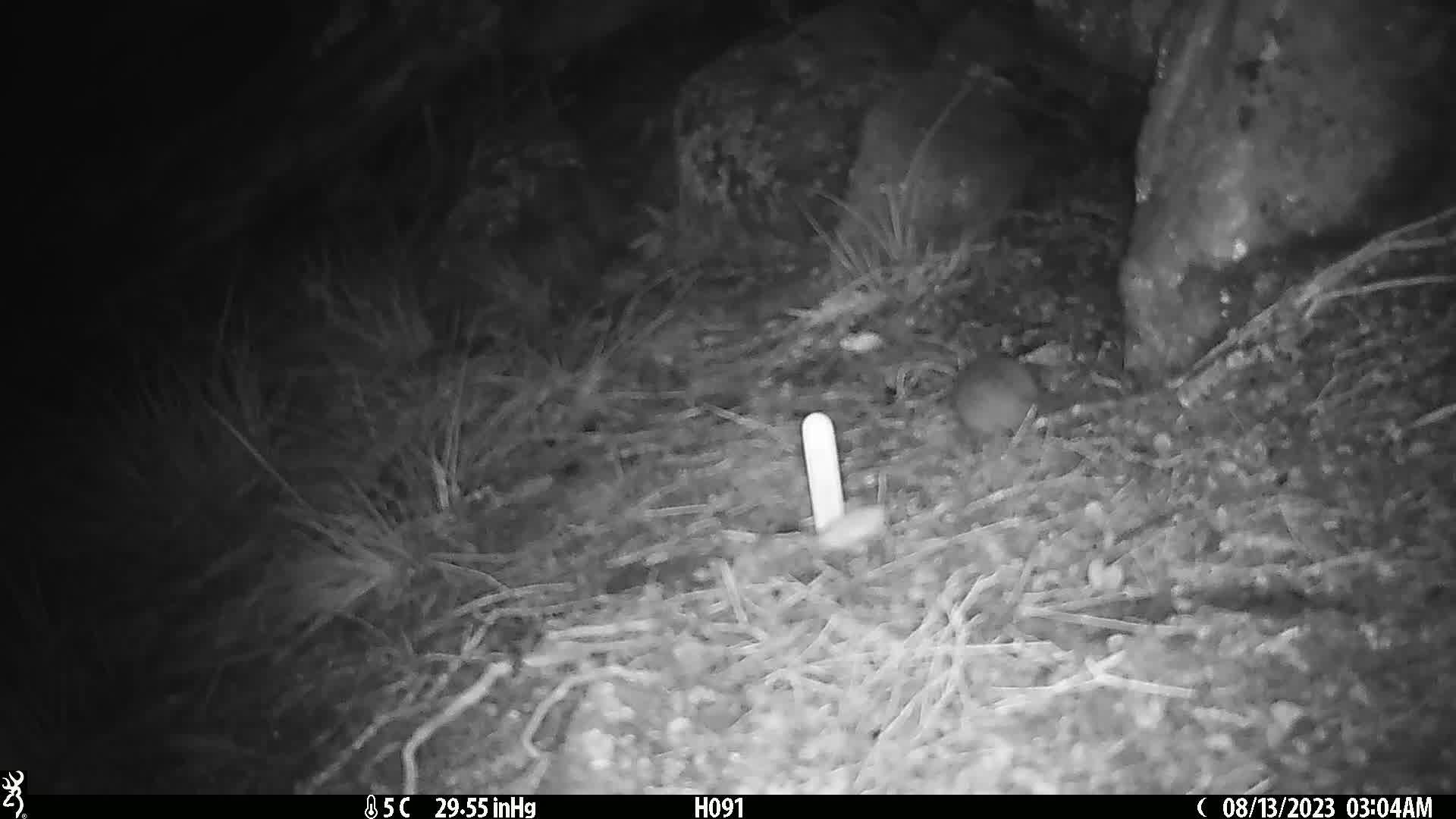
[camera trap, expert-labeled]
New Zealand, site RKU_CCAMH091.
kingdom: Animalia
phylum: Chordata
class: Mammalia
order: Rodentia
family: Muridae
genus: Rattus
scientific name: Rattus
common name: rat